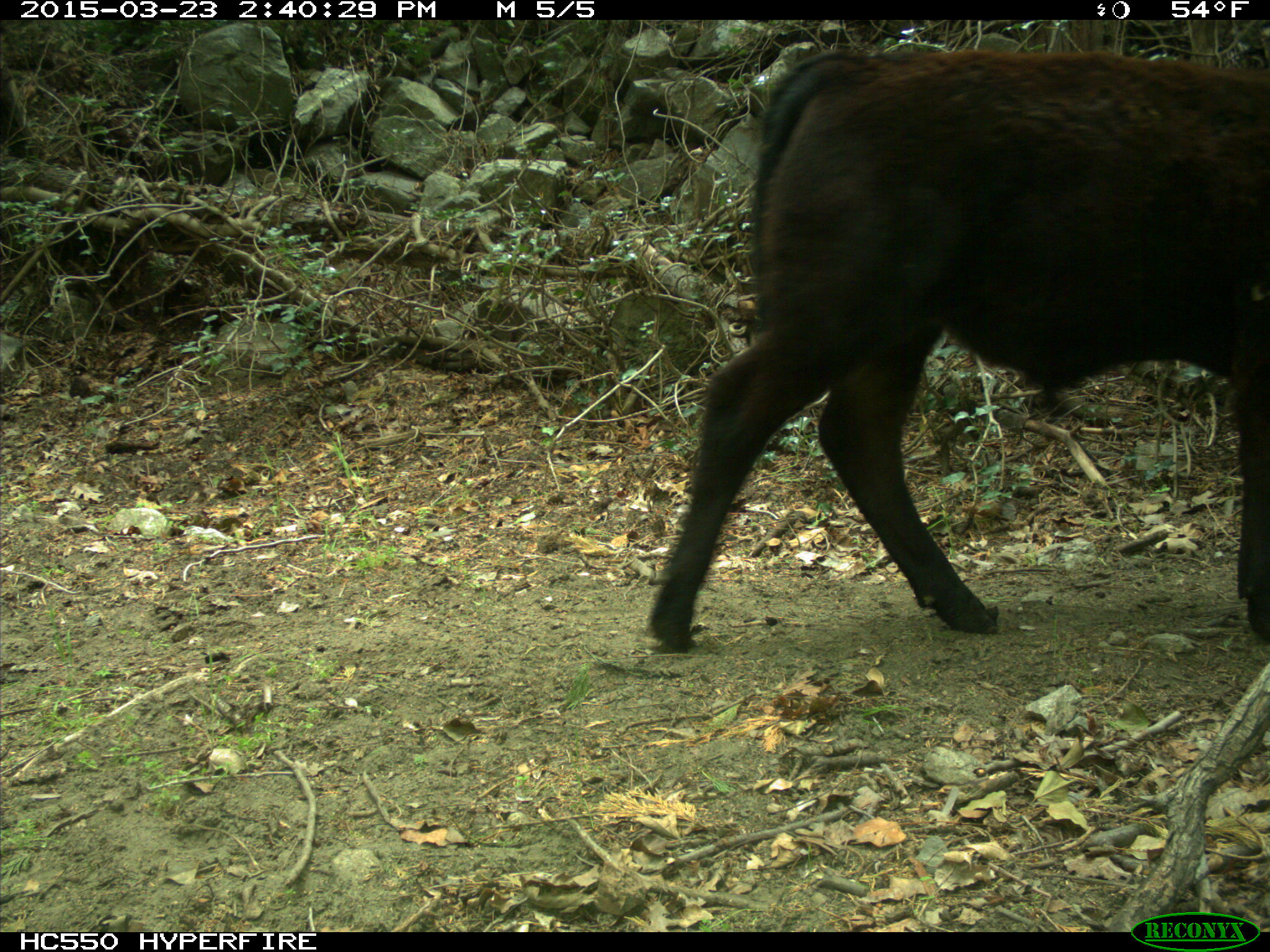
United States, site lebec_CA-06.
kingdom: Animalia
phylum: Chordata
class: Mammalia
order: Artiodactyla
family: Bovidae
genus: Bos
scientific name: Bos taurus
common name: domestic cow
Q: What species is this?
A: Bos taurus (domestic cow).